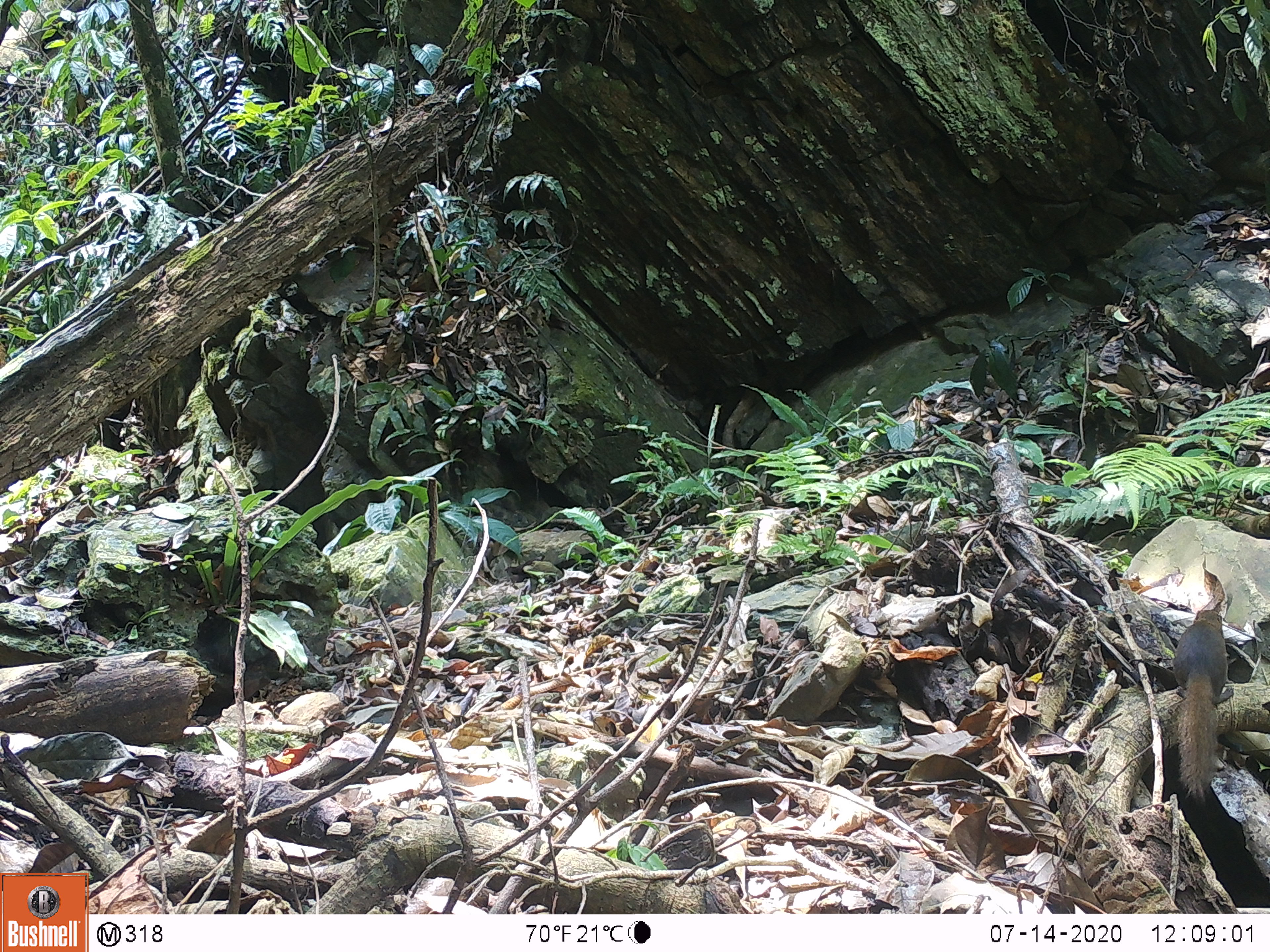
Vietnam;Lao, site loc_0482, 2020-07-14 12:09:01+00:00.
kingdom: Animalia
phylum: Chordata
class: Mammalia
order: Scandentia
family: Tupaiidae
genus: Tupaia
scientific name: Tupaia belangeri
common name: northern treeshrew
Northern treeshrew (Tupaia belangeri). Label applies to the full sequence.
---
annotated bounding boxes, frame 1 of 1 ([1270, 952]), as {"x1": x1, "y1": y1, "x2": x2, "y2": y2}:
northern treeshrew: {"x1": 1173, "y1": 610, "x2": 1234, "y2": 798}